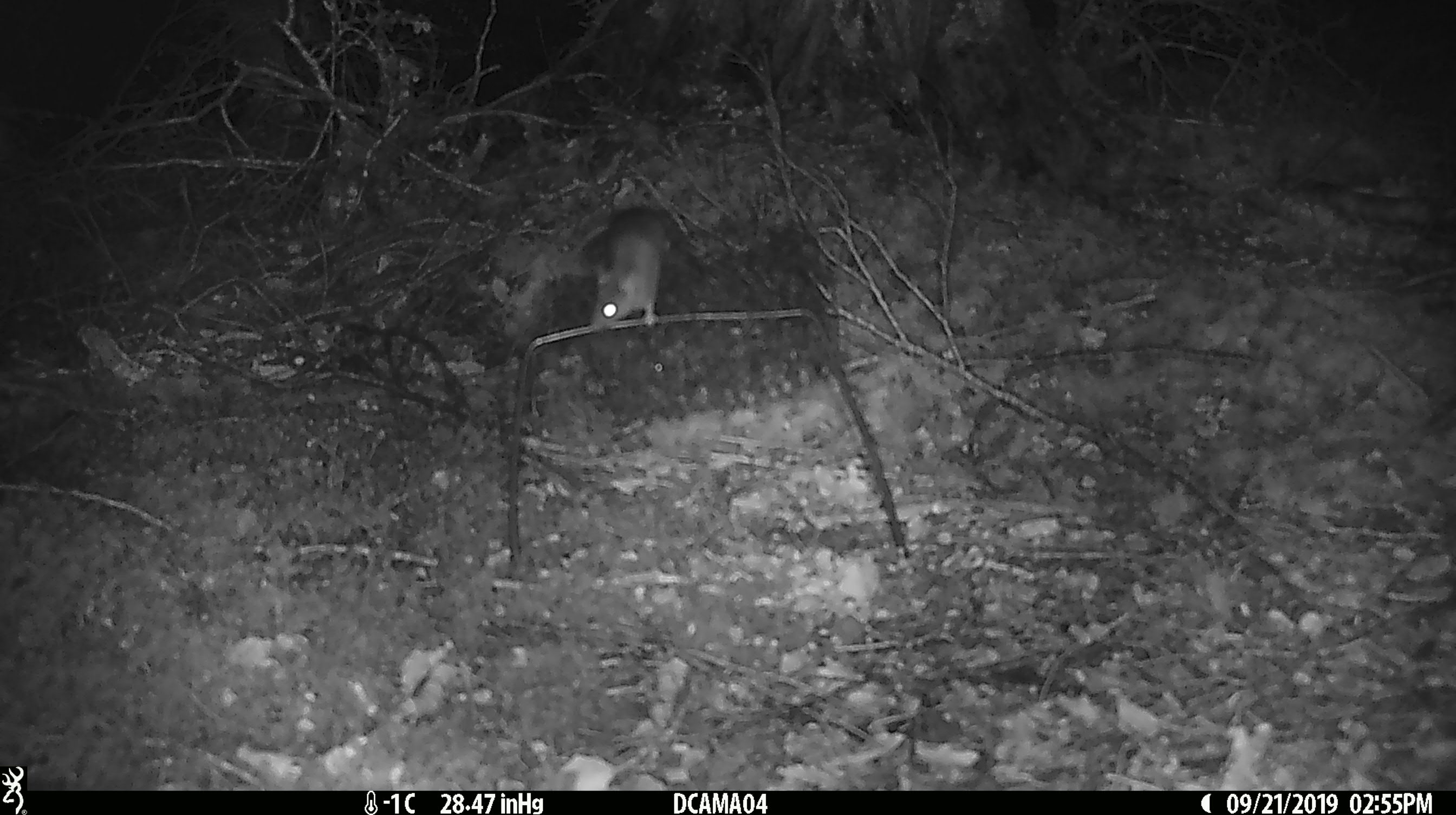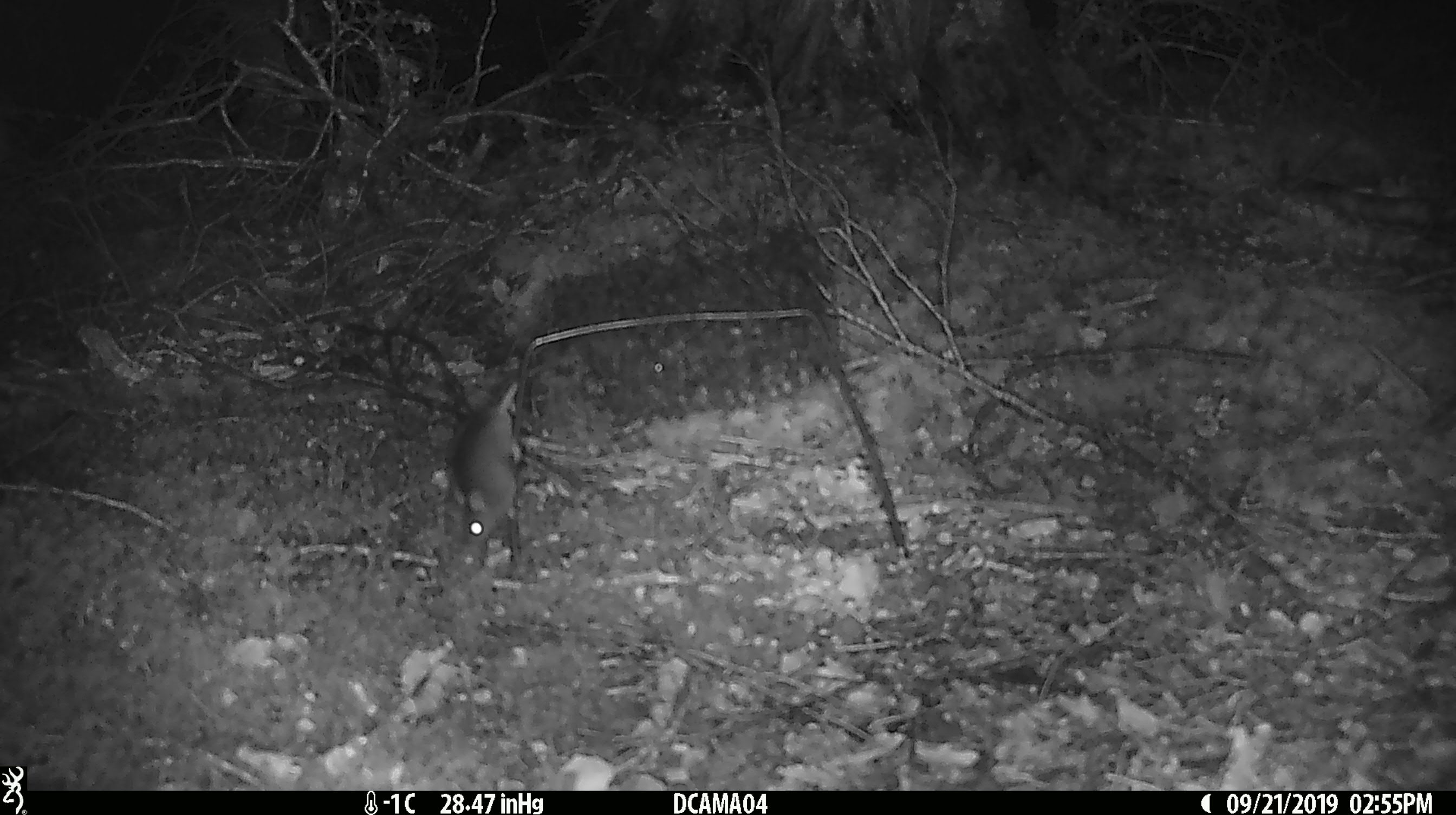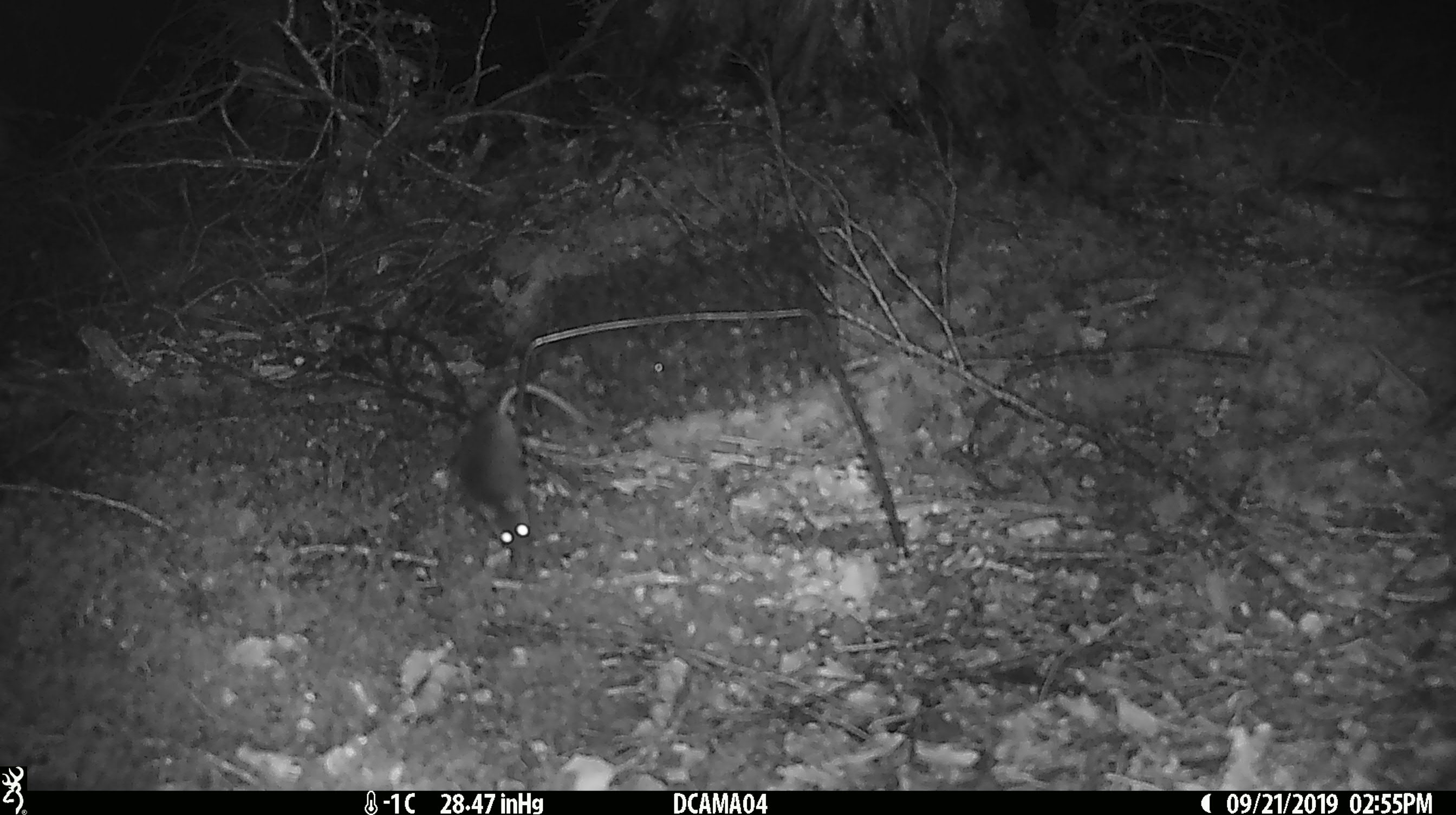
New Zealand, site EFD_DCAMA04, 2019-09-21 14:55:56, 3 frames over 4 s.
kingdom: Animalia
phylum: Chordata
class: Mammalia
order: Rodentia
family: Muridae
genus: Mus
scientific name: Mus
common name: mouse